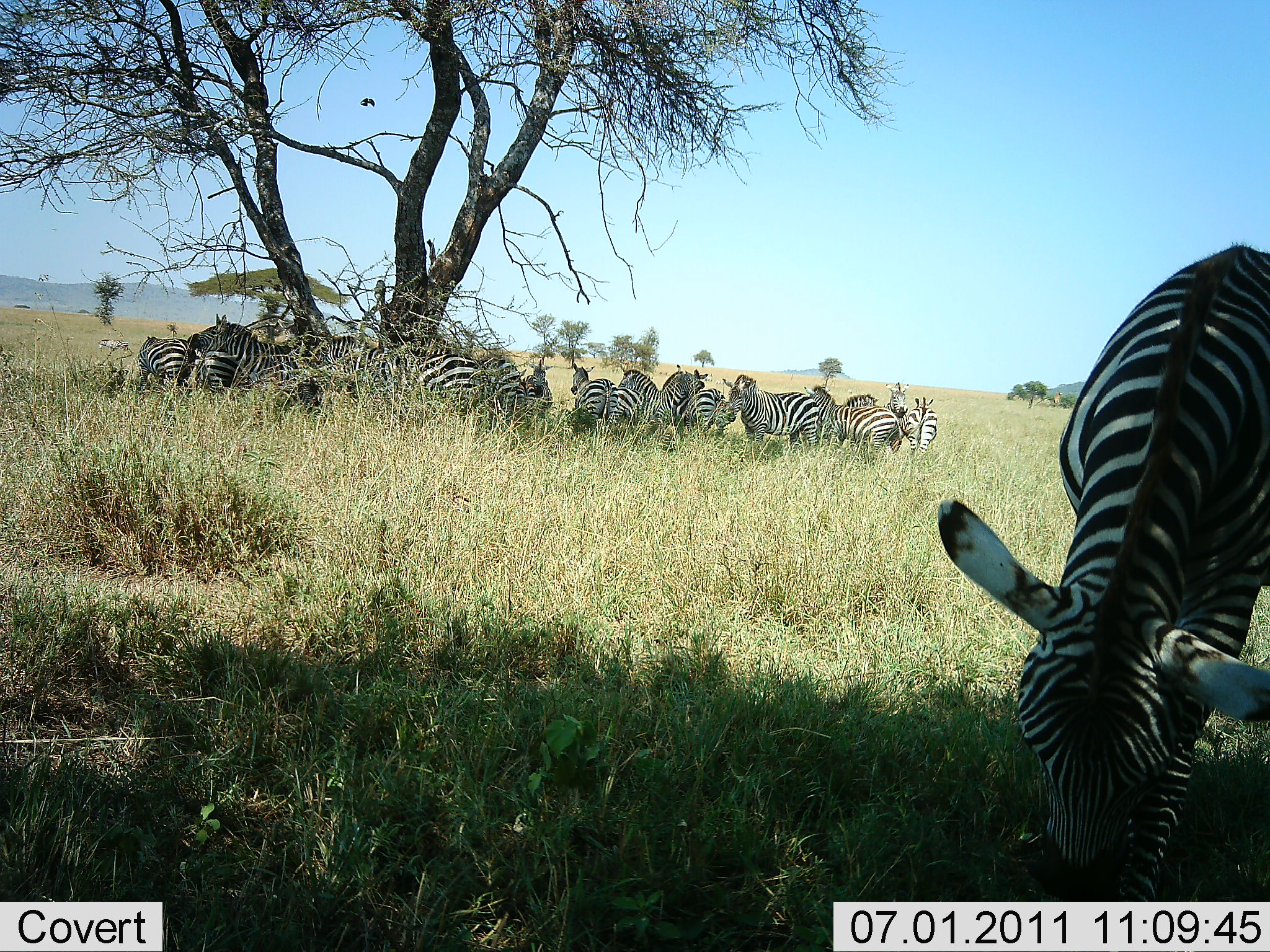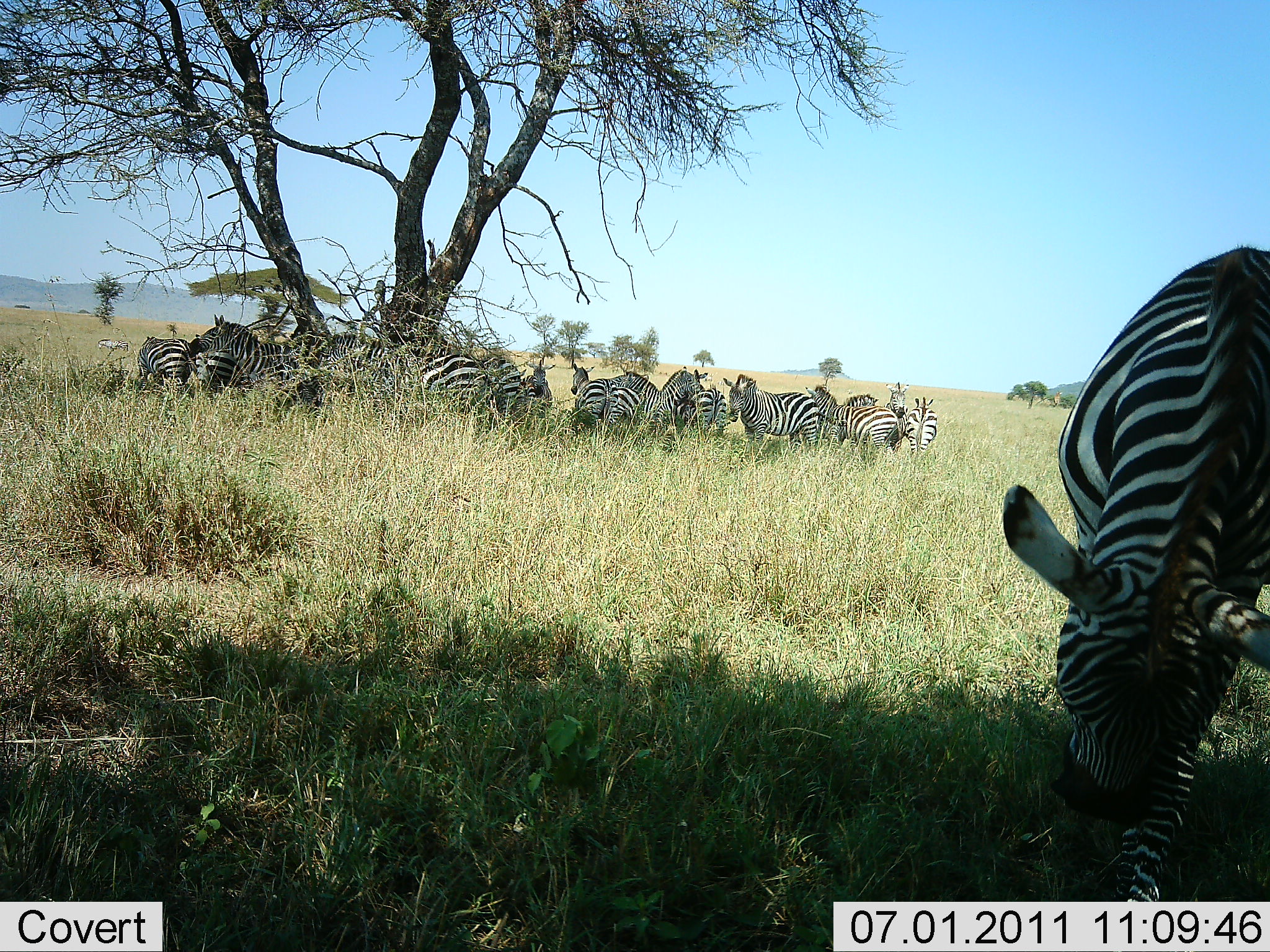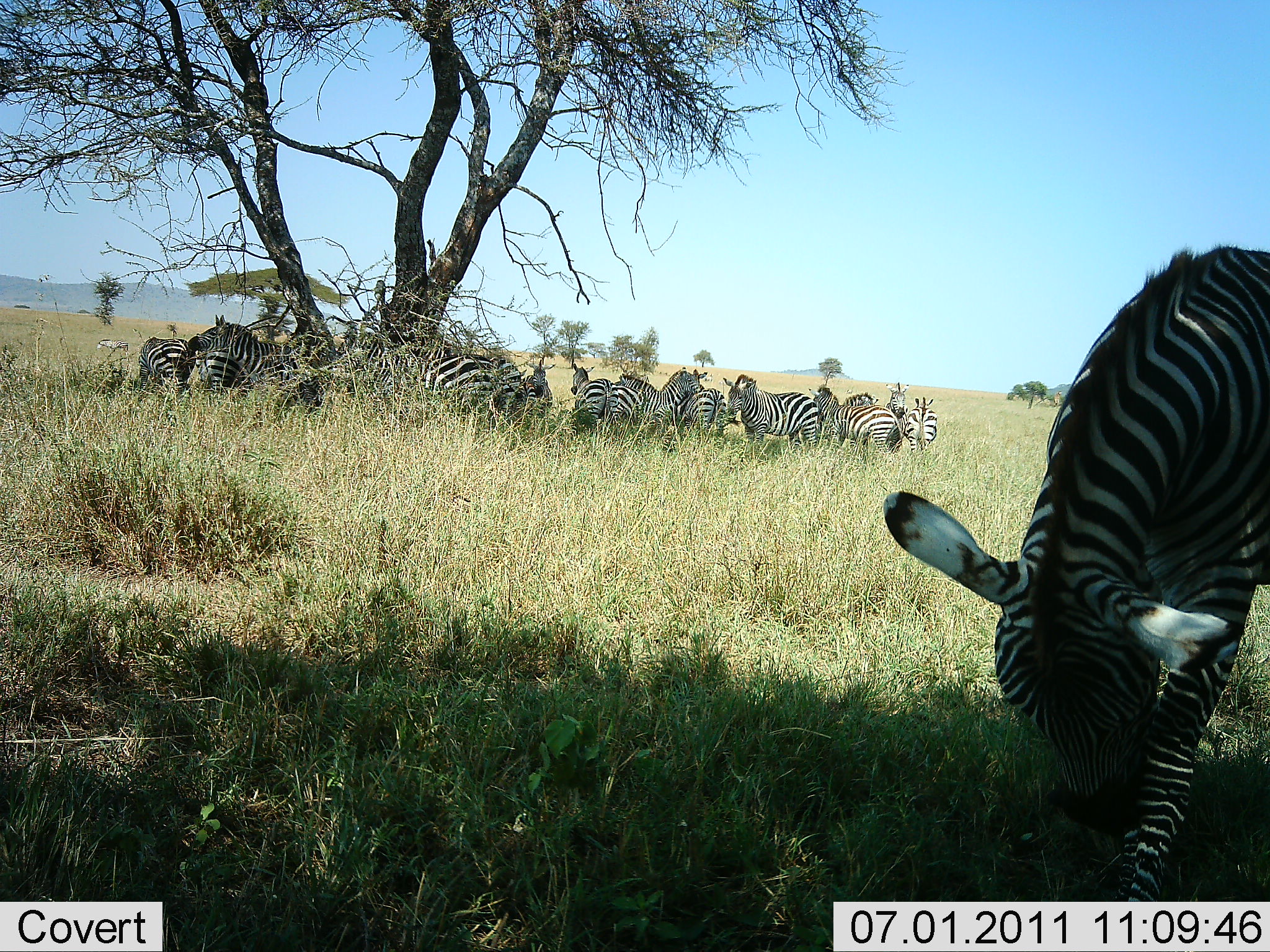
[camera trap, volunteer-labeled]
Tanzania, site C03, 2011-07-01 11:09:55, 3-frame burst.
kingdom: Animalia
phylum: Chordata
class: Mammalia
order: Perissodactyla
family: Equidae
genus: Equus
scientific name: Equus quagga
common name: plains zebra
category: zebra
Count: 11-50.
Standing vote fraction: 57%.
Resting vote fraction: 29%.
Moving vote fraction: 14%.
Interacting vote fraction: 29%.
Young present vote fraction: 0%.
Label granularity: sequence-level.